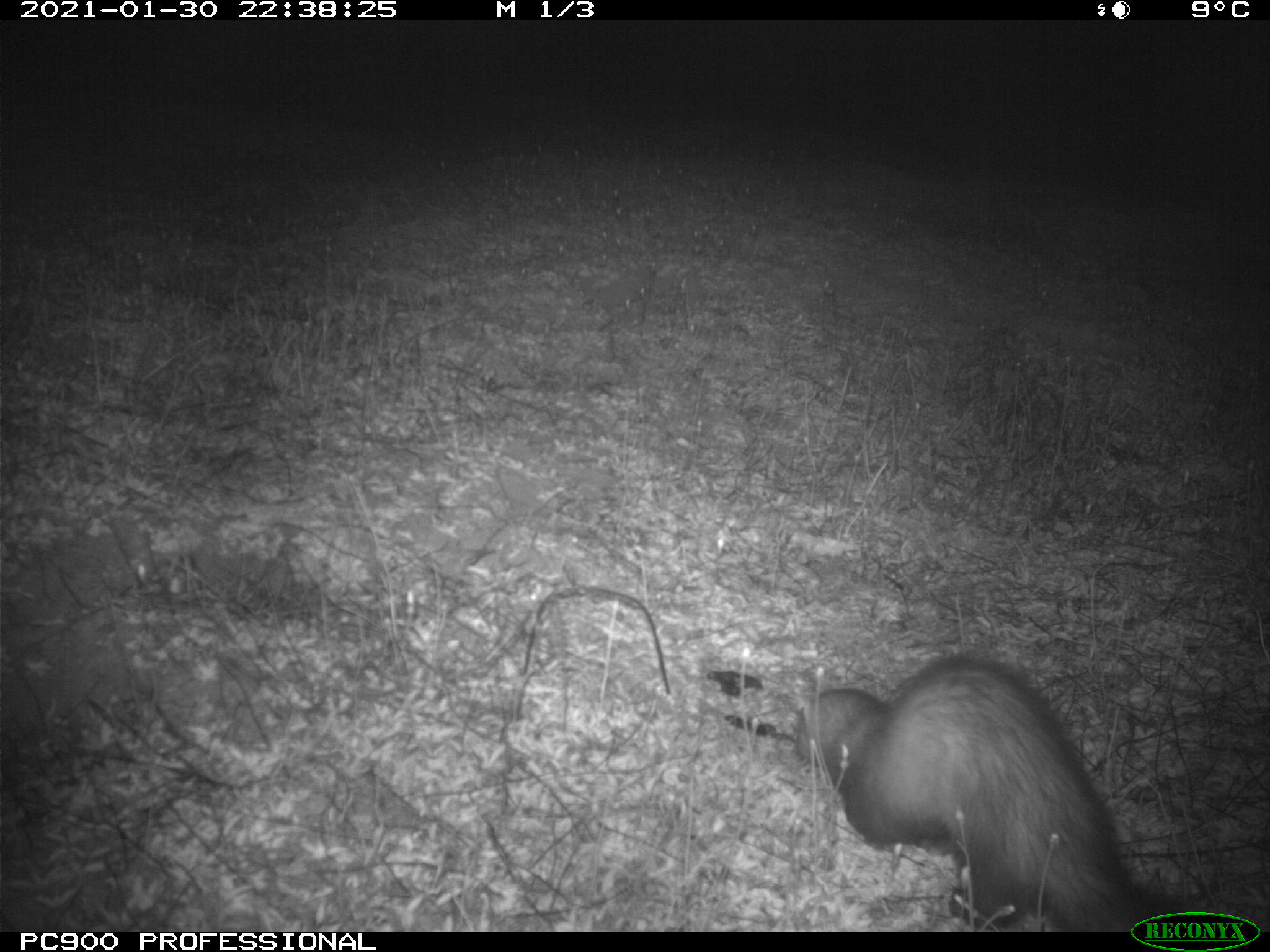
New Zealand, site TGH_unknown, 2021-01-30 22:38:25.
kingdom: Animalia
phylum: Chordata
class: Mammalia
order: Carnivora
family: Mustelidae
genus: Mustela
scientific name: Mustela furo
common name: ferret